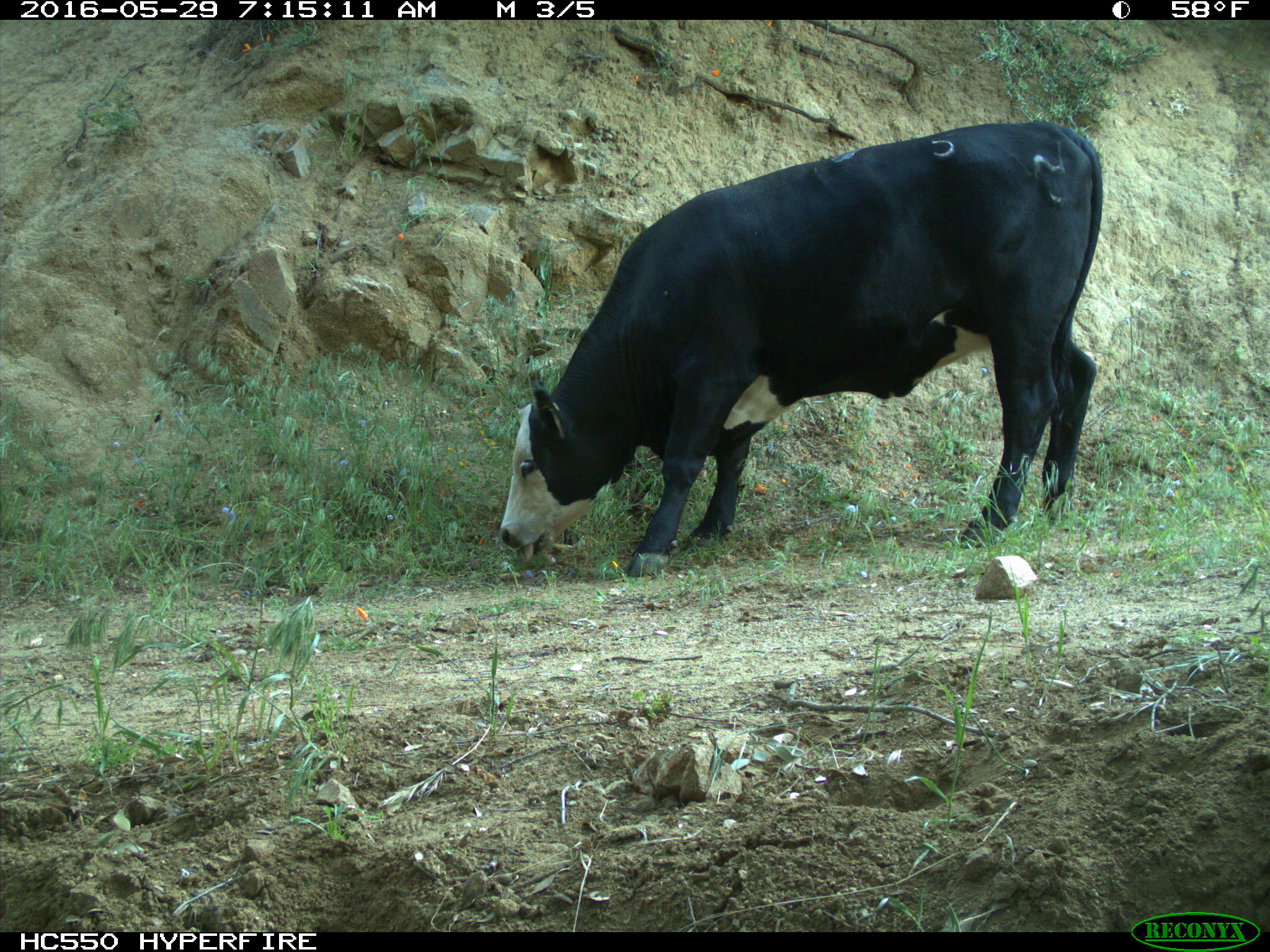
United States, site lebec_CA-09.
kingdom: Animalia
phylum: Chordata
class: Mammalia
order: Artiodactyla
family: Bovidae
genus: Bos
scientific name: Bos taurus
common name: domestic cow